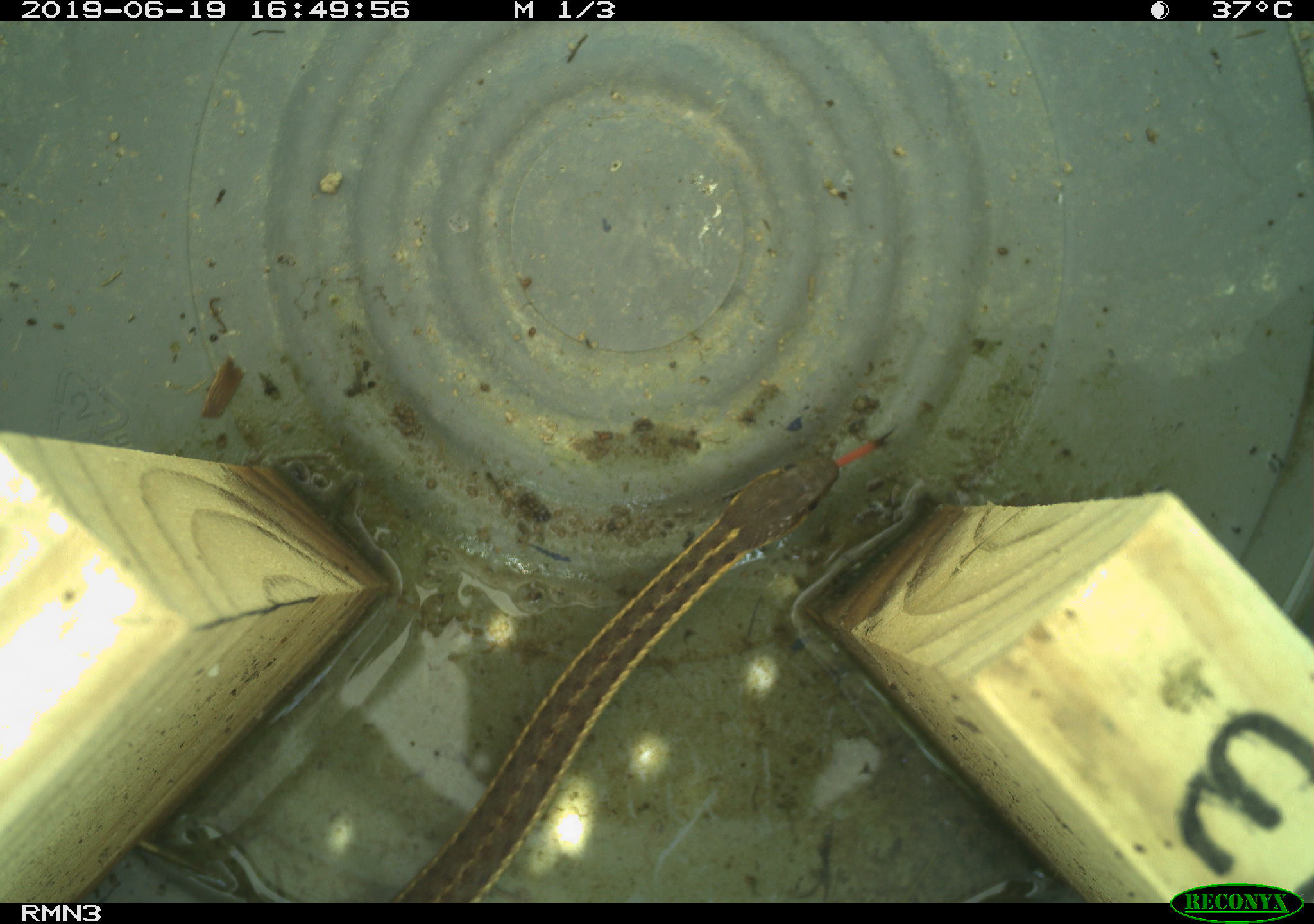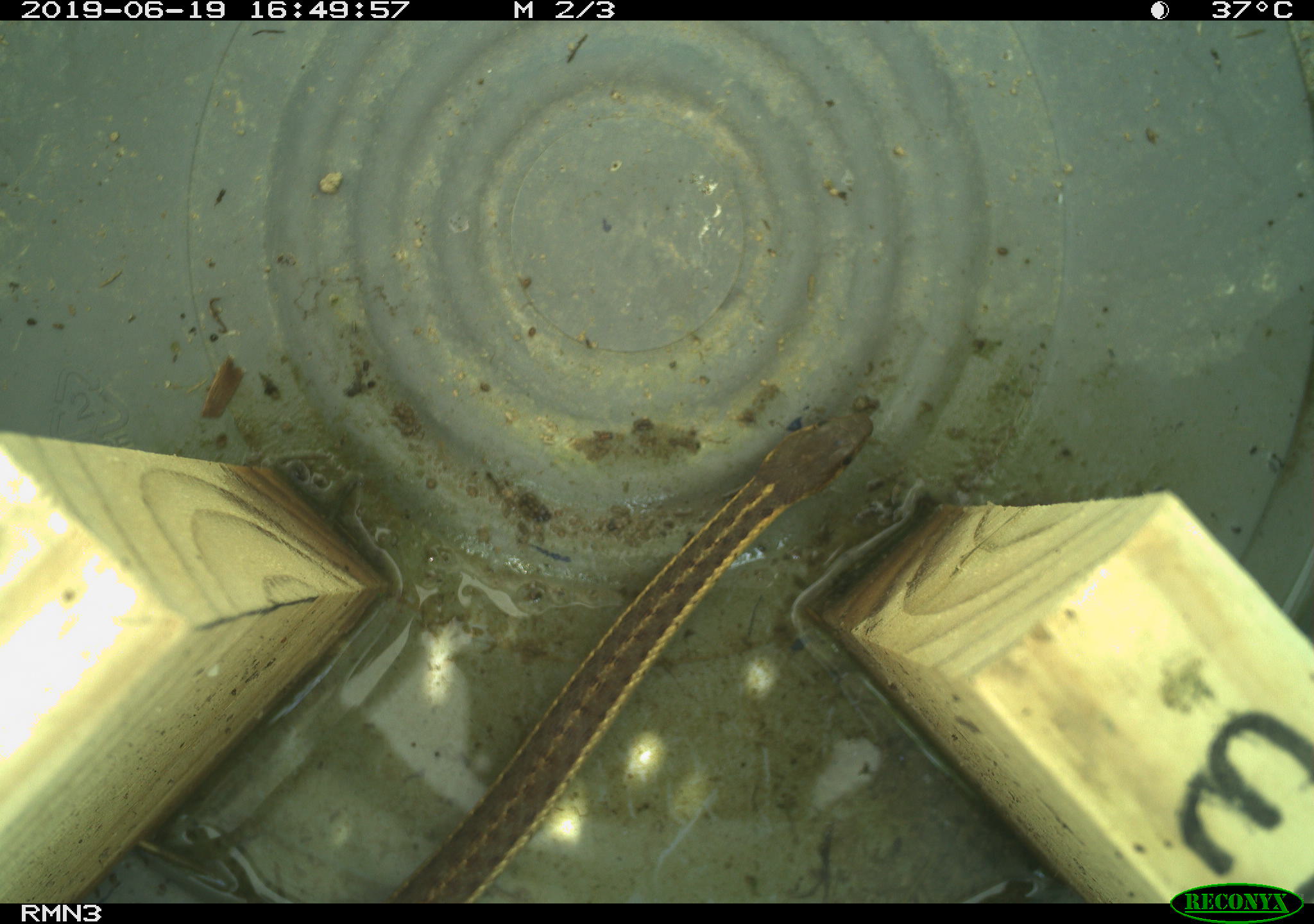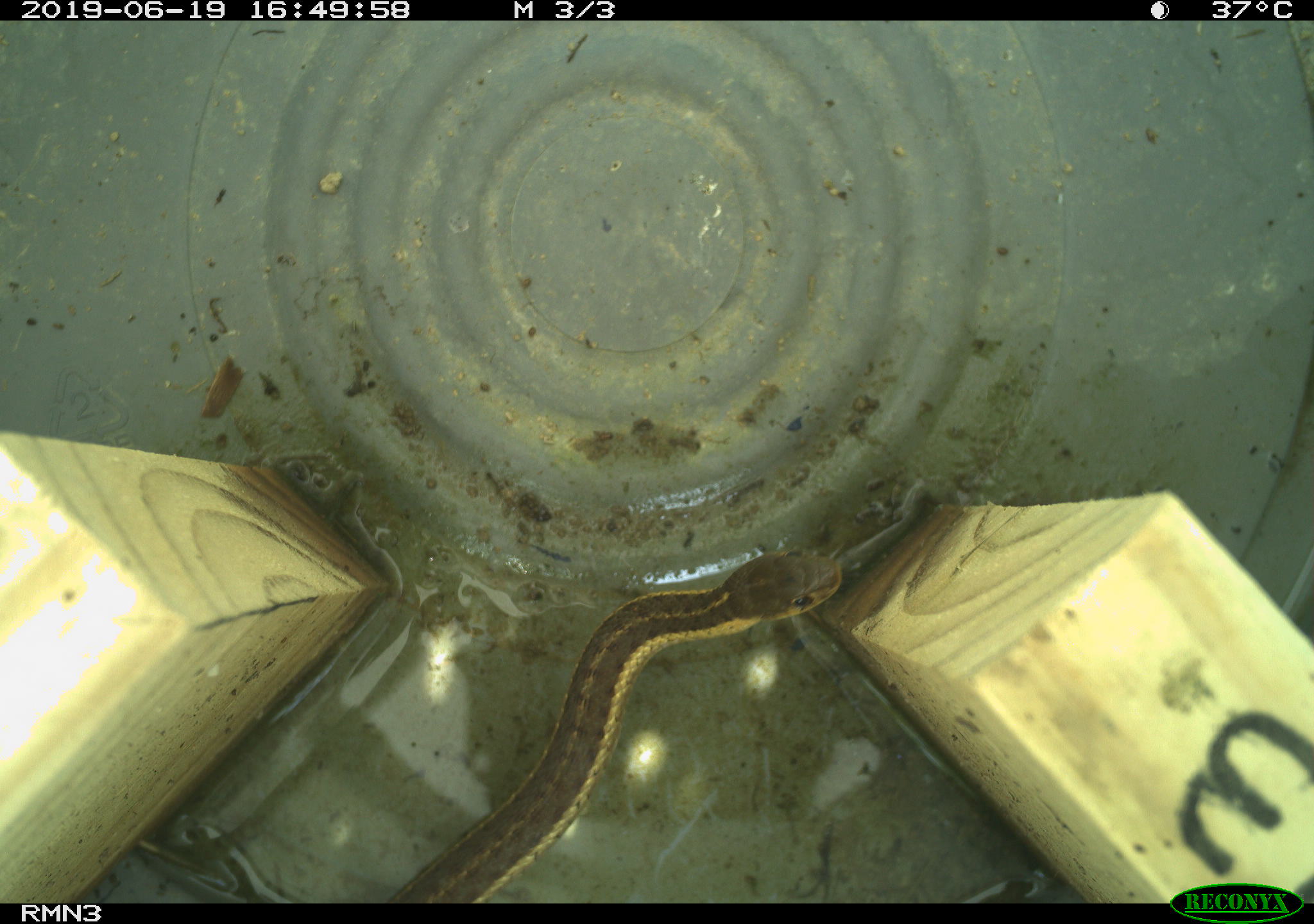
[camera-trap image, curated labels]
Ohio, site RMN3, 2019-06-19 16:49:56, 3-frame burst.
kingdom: Animalia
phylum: Chordata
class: Reptilia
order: Squamata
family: Colubridae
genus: Thamnophis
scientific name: Thamnophis sirtalis sirtalis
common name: eastern gartersnake